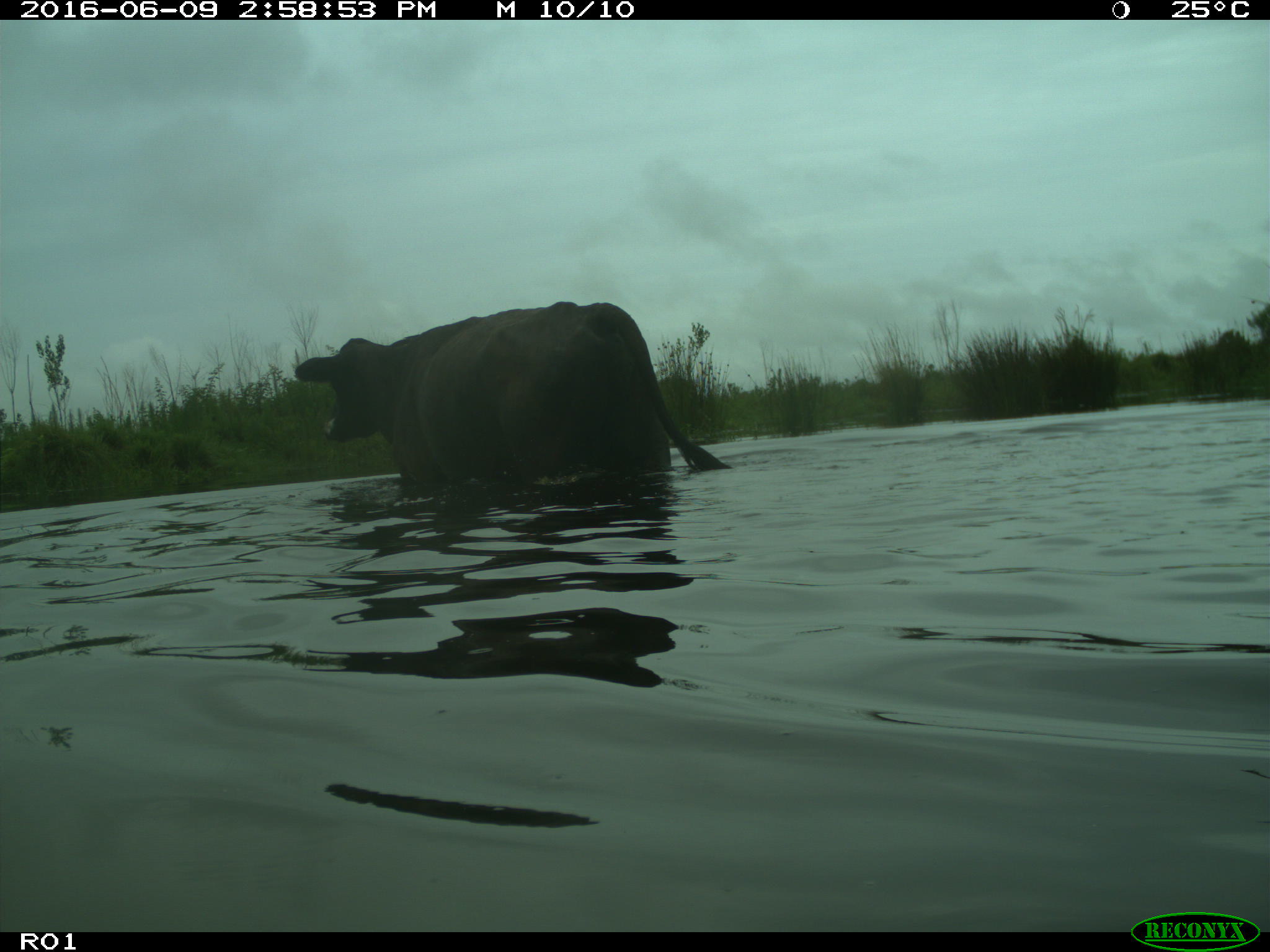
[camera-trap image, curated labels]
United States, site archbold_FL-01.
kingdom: Animalia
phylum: Chordata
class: Mammalia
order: Artiodactyla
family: Bovidae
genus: Bos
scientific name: Bos taurus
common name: domestic cow